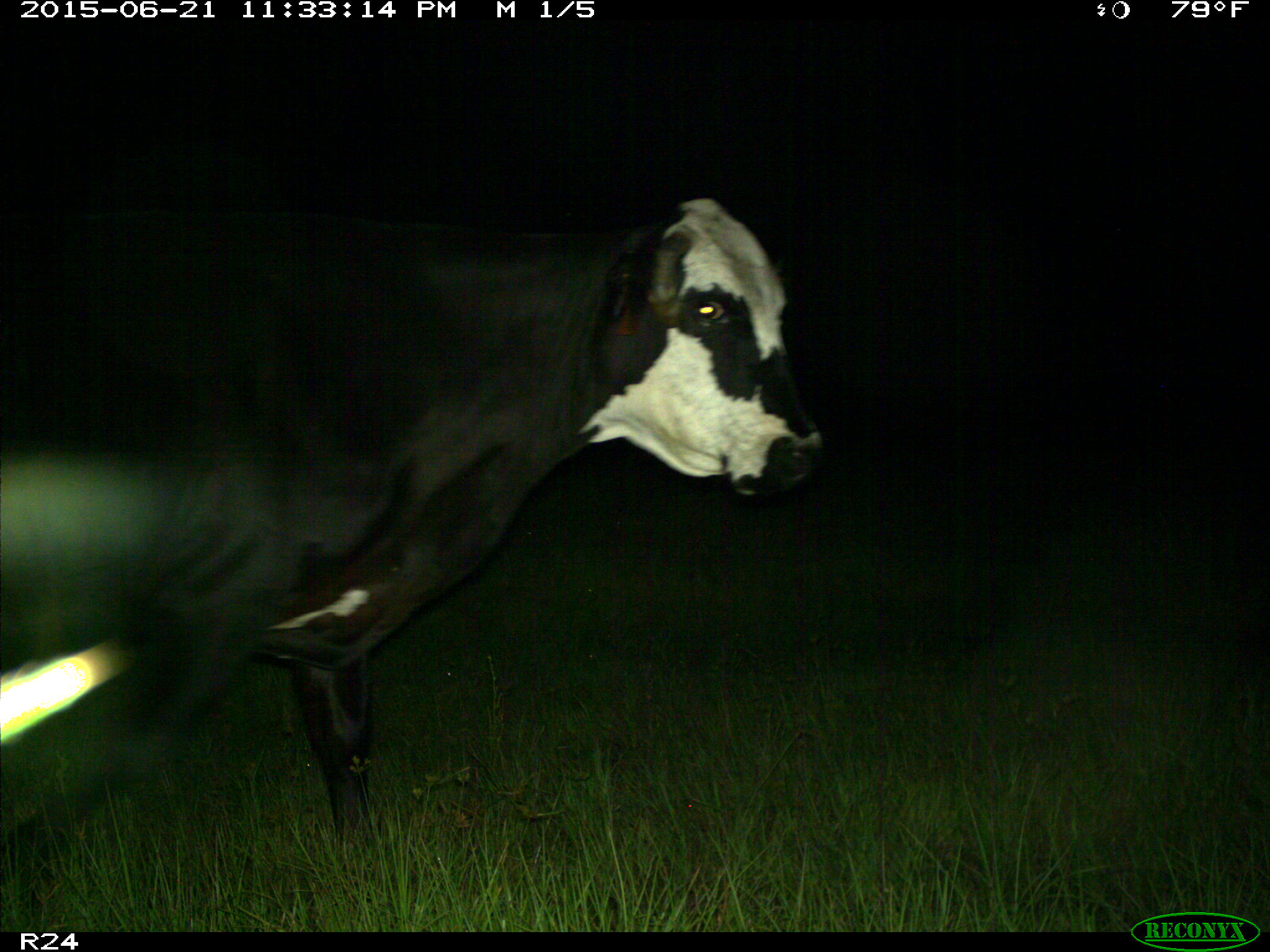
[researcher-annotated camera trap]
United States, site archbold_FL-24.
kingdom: Animalia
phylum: Chordata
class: Mammalia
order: Artiodactyla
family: Bovidae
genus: Bos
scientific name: Bos taurus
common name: domestic cow